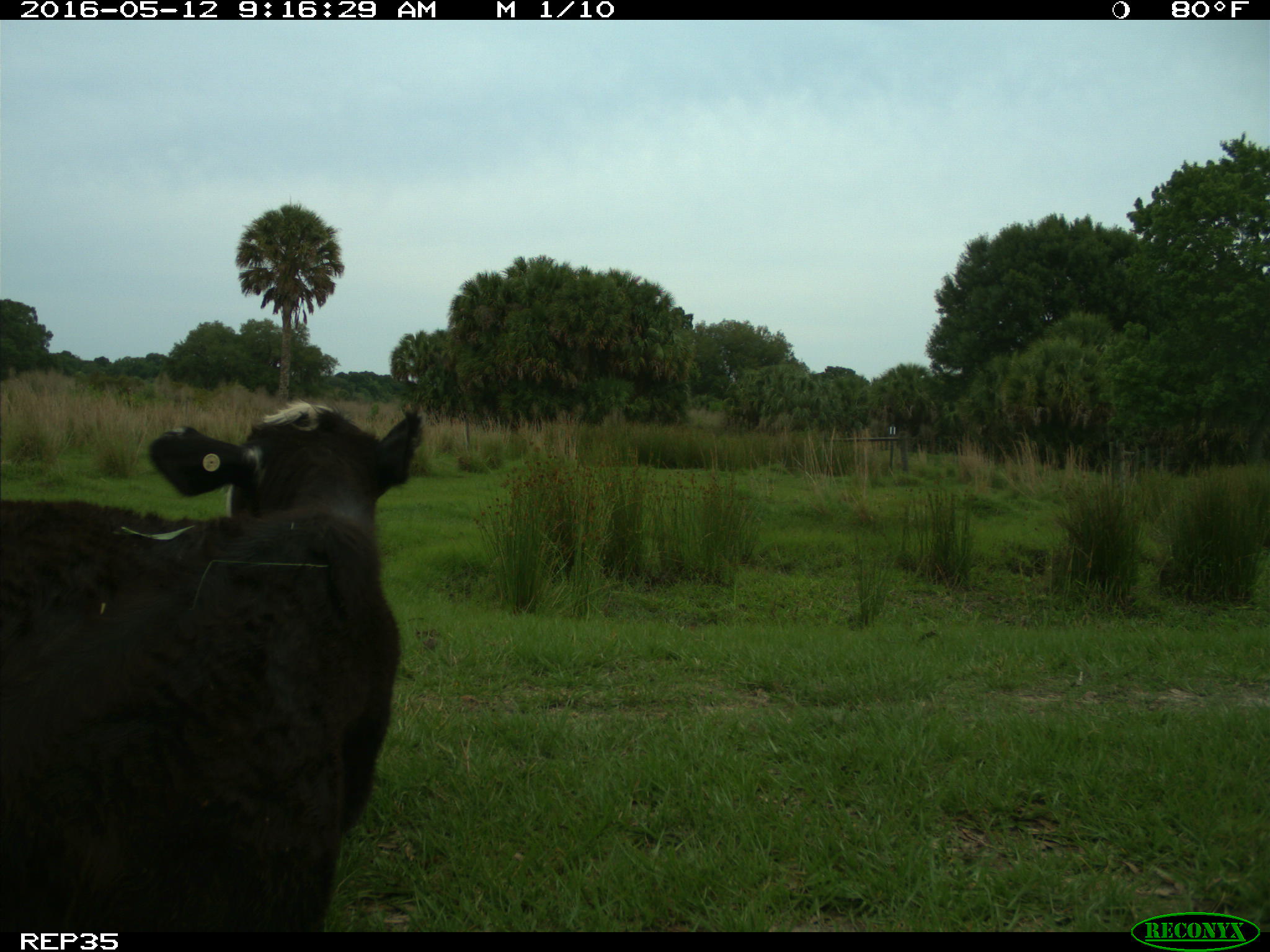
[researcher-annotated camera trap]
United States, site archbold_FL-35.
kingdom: Animalia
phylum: Chordata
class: Mammalia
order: Artiodactyla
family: Bovidae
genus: Bos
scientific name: Bos taurus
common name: domestic cow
Bos taurus (domestic cow).